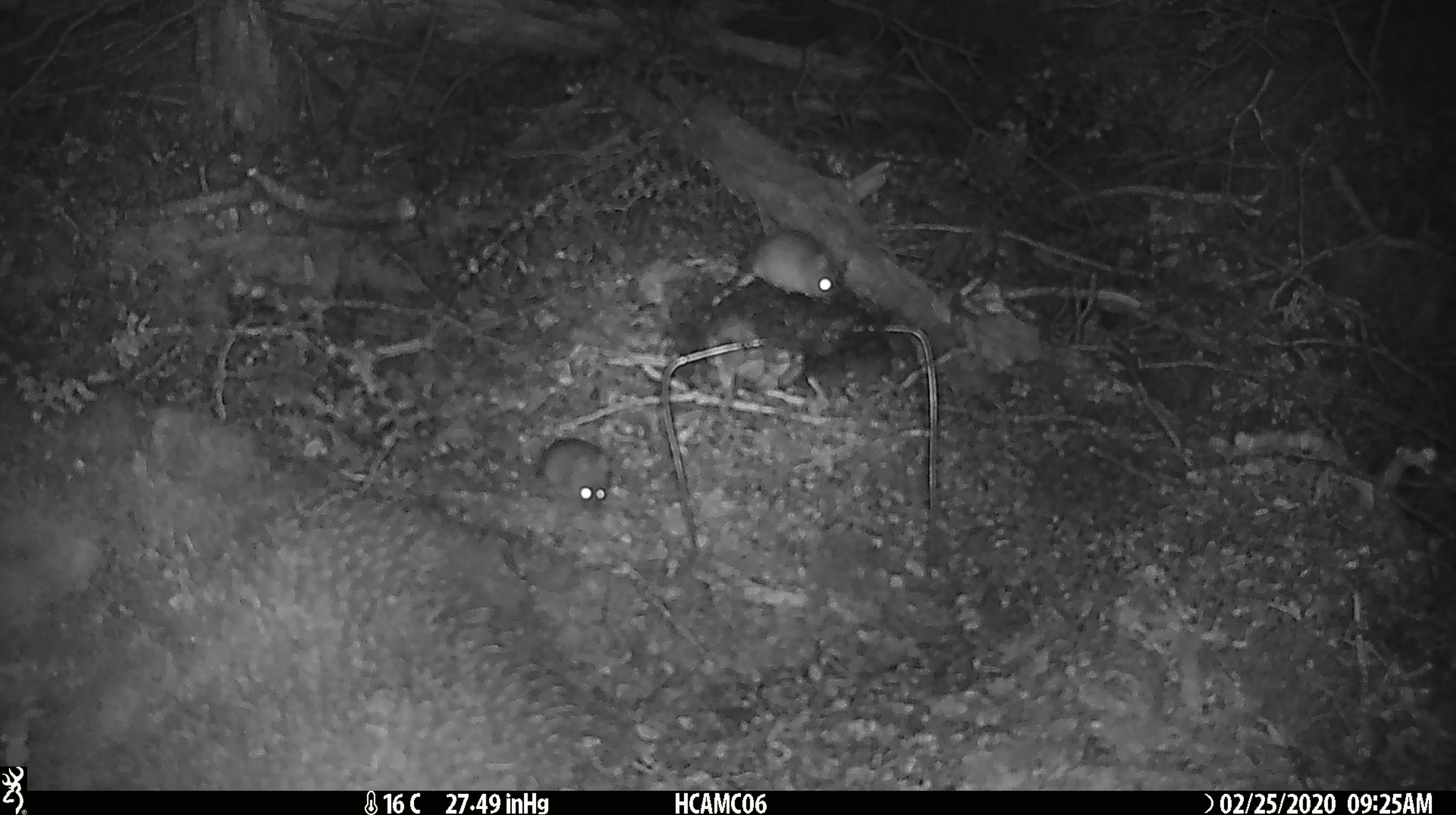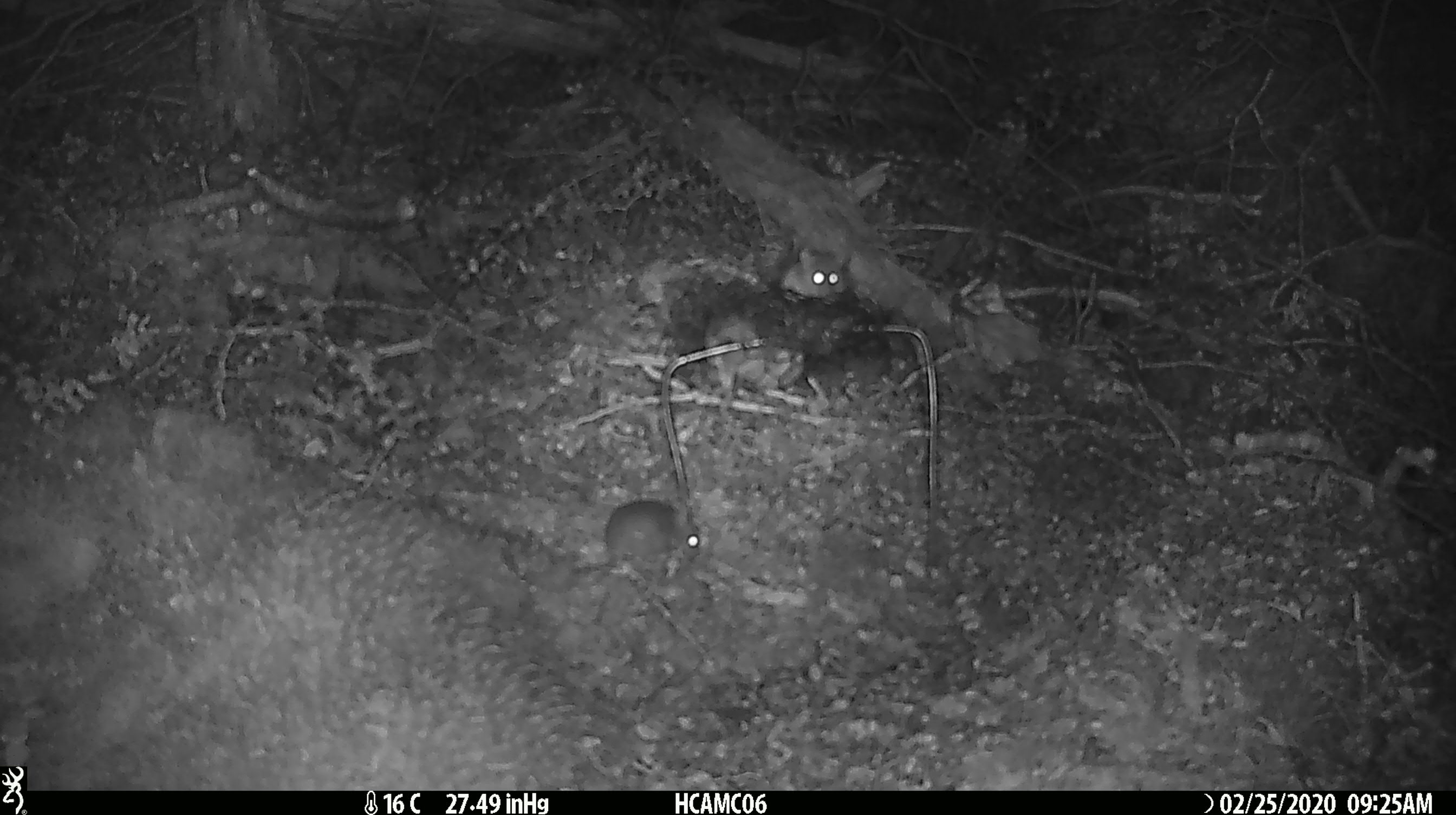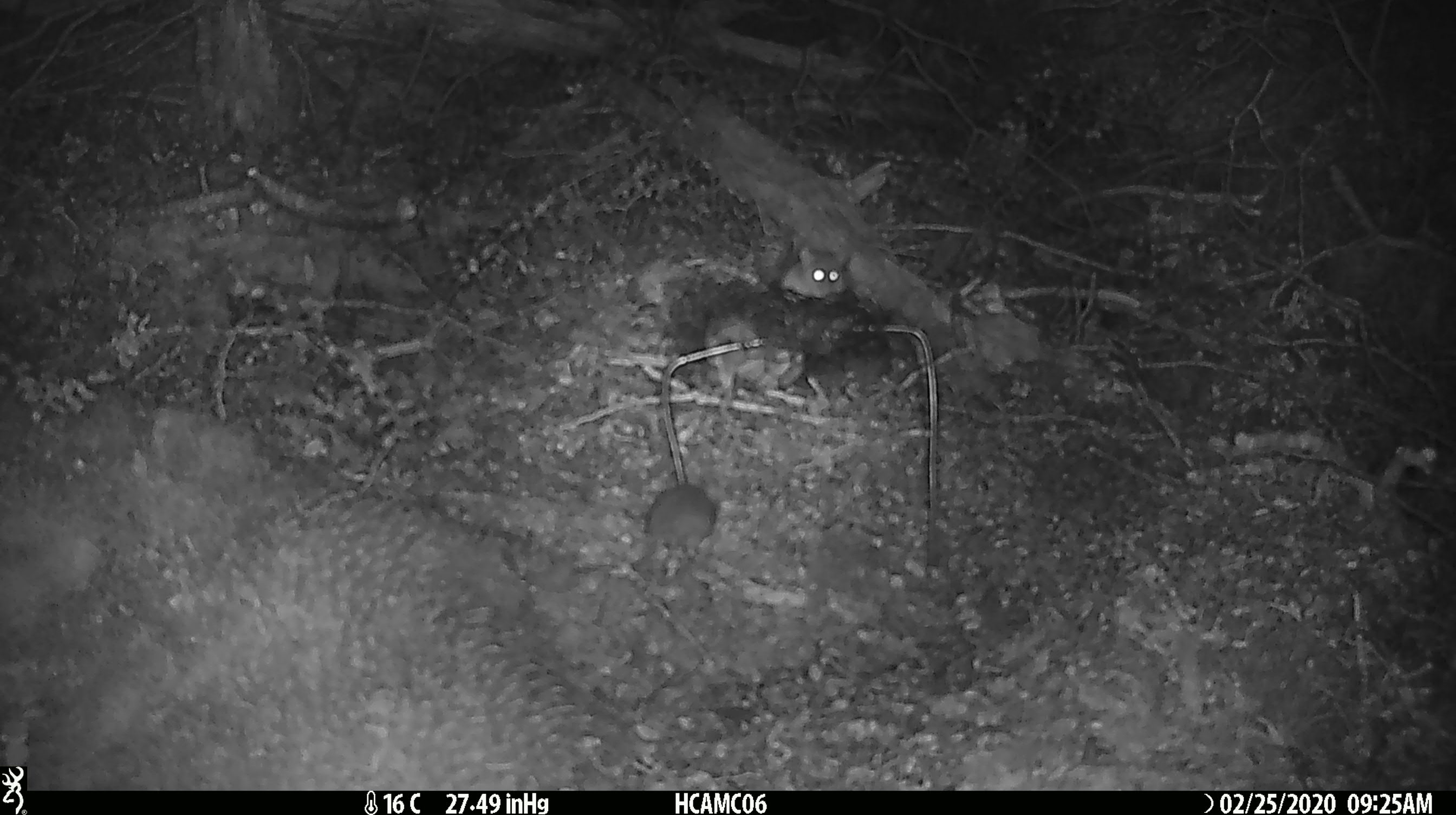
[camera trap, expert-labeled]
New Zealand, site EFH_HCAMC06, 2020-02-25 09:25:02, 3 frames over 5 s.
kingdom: Animalia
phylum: Chordata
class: Mammalia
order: Rodentia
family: Muridae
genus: Mus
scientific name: Mus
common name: mouse